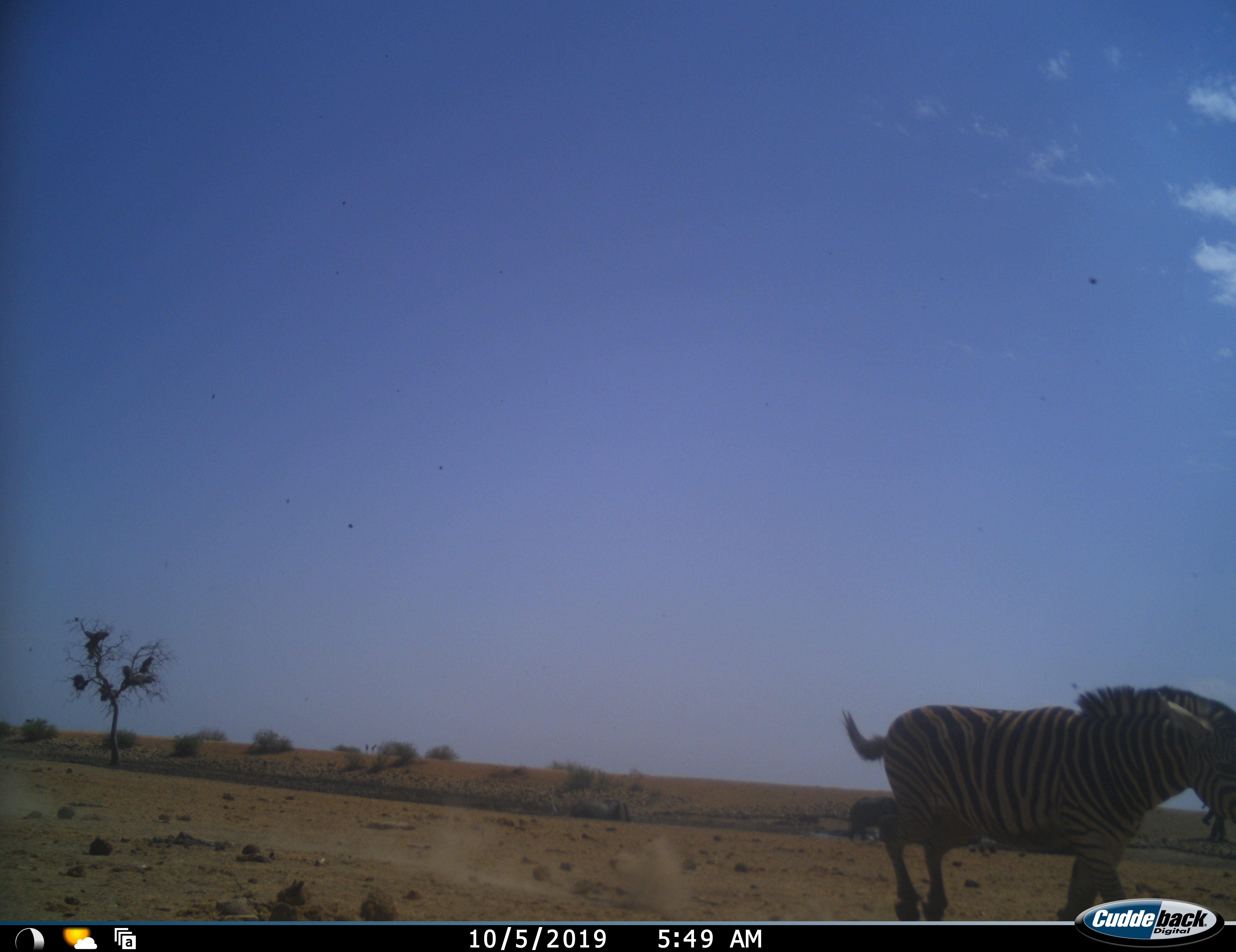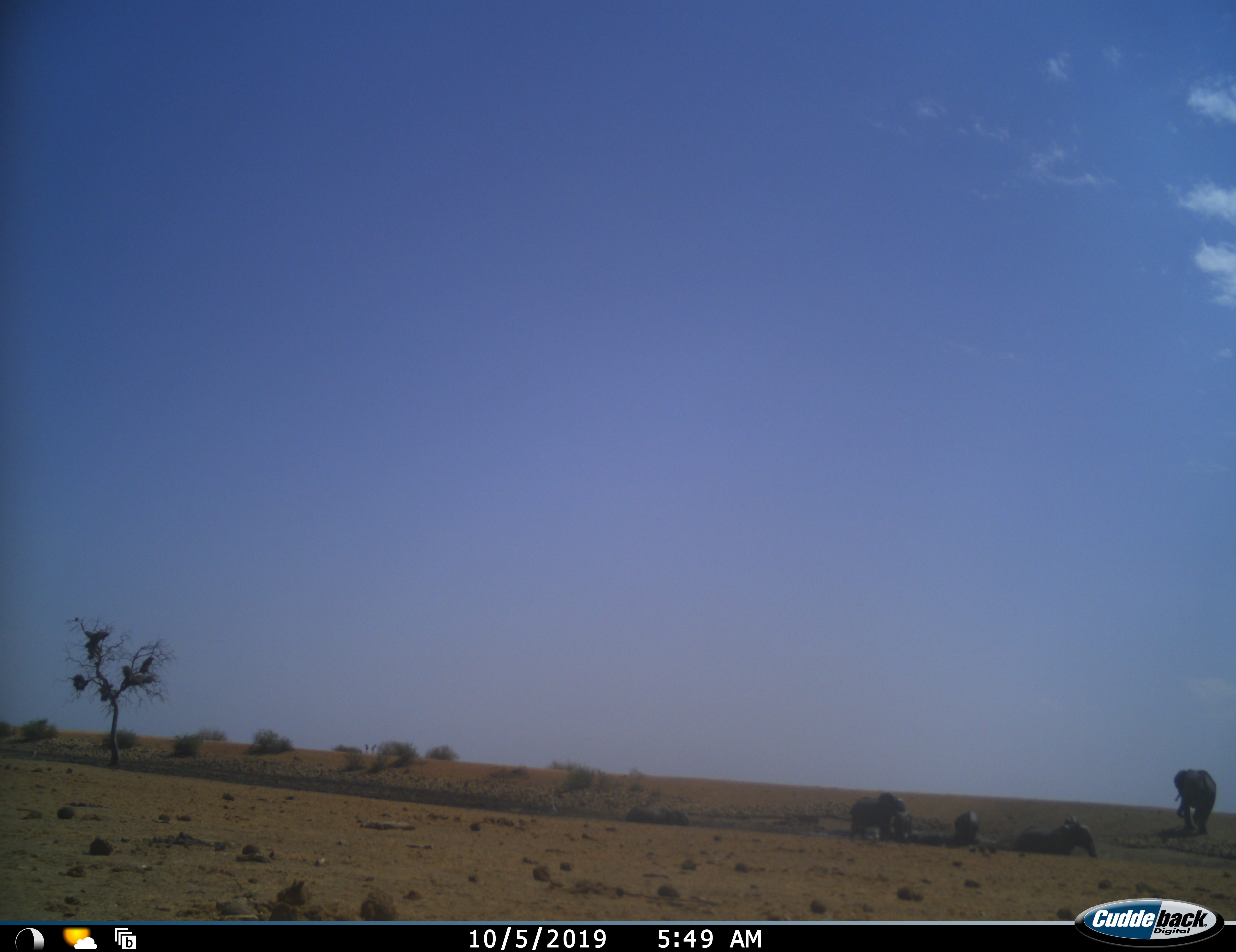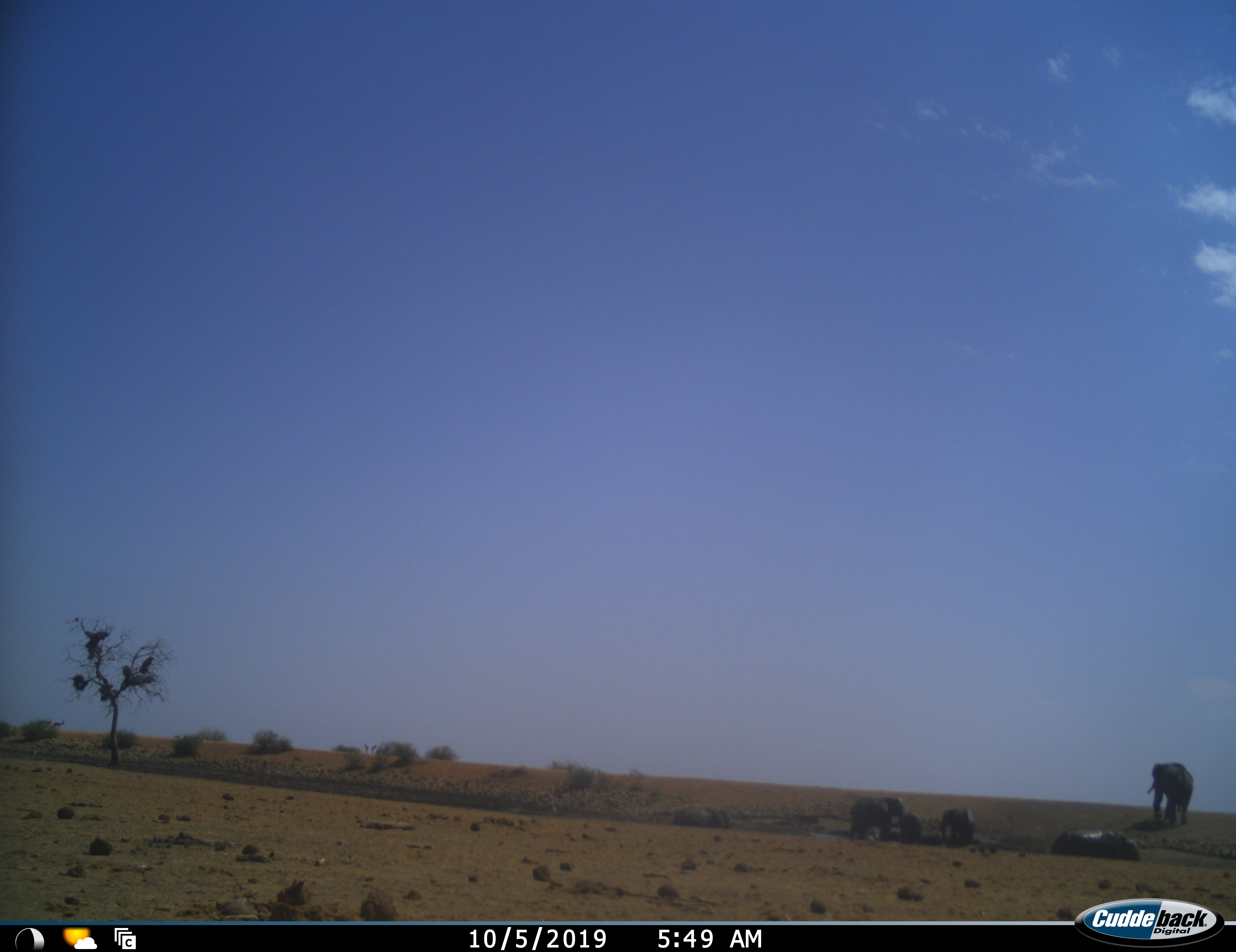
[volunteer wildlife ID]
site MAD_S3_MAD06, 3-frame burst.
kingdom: Animalia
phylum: Chordata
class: Mammalia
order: Proboscidea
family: Elephantidae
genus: Loxodonta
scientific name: Loxodonta africana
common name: african bush elephant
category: elephant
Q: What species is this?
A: Elephant (african bush elephant) (Loxodonta africana).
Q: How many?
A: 5.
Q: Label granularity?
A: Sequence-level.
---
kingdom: Animalia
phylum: Chordata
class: Mammalia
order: Perissodactyla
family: Equidae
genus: Equus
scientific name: Equus quagga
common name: plains zebra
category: zebraplains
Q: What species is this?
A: Zebraplains (plains zebra) (Equus quagga).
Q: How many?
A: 1.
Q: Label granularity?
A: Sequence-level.